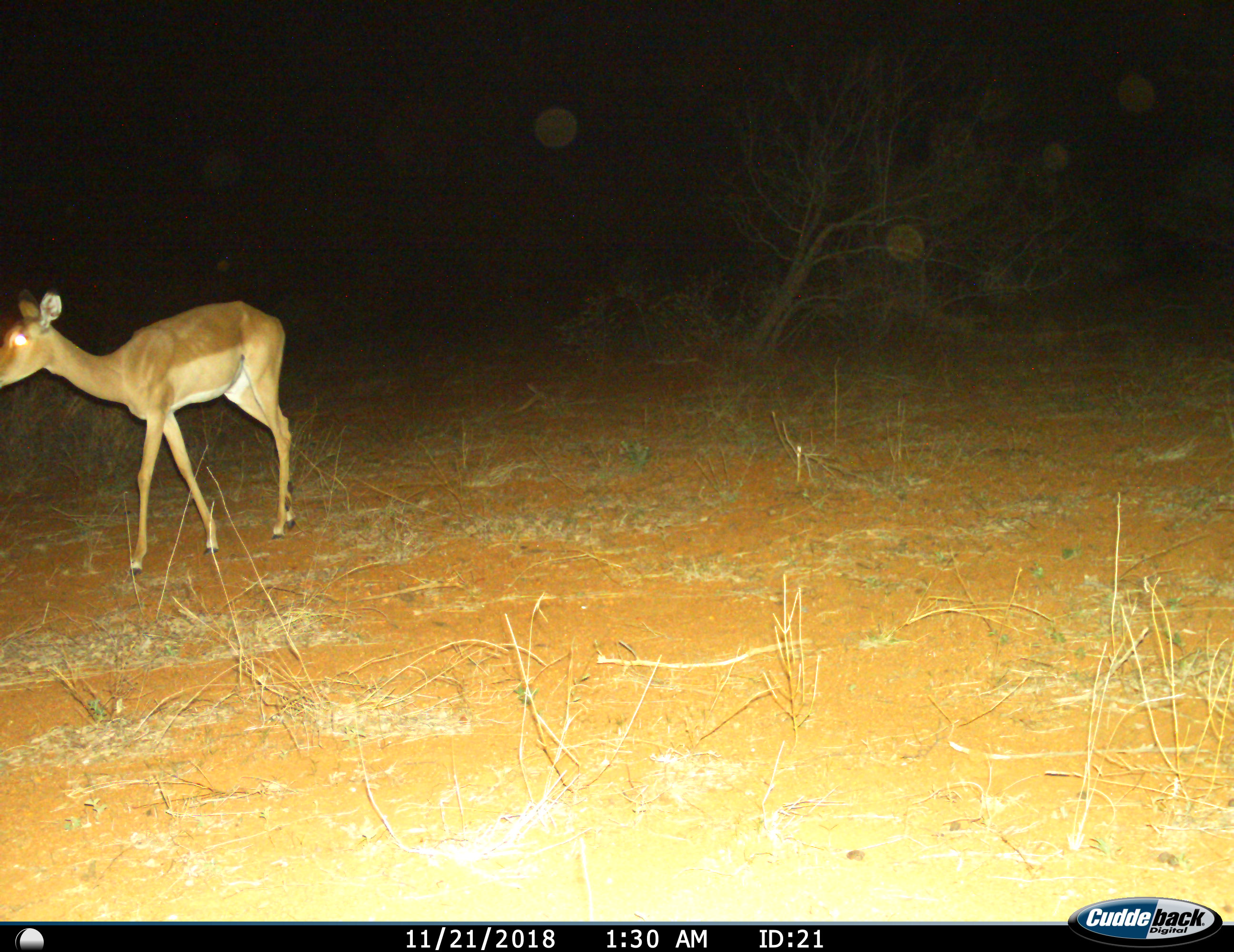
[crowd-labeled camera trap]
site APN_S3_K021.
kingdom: Animalia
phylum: Chordata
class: Mammalia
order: Artiodactyla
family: Bovidae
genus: Aepyceros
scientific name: Aepyceros melampus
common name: impala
Impala (Aepyceros melampus), count 1. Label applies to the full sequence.